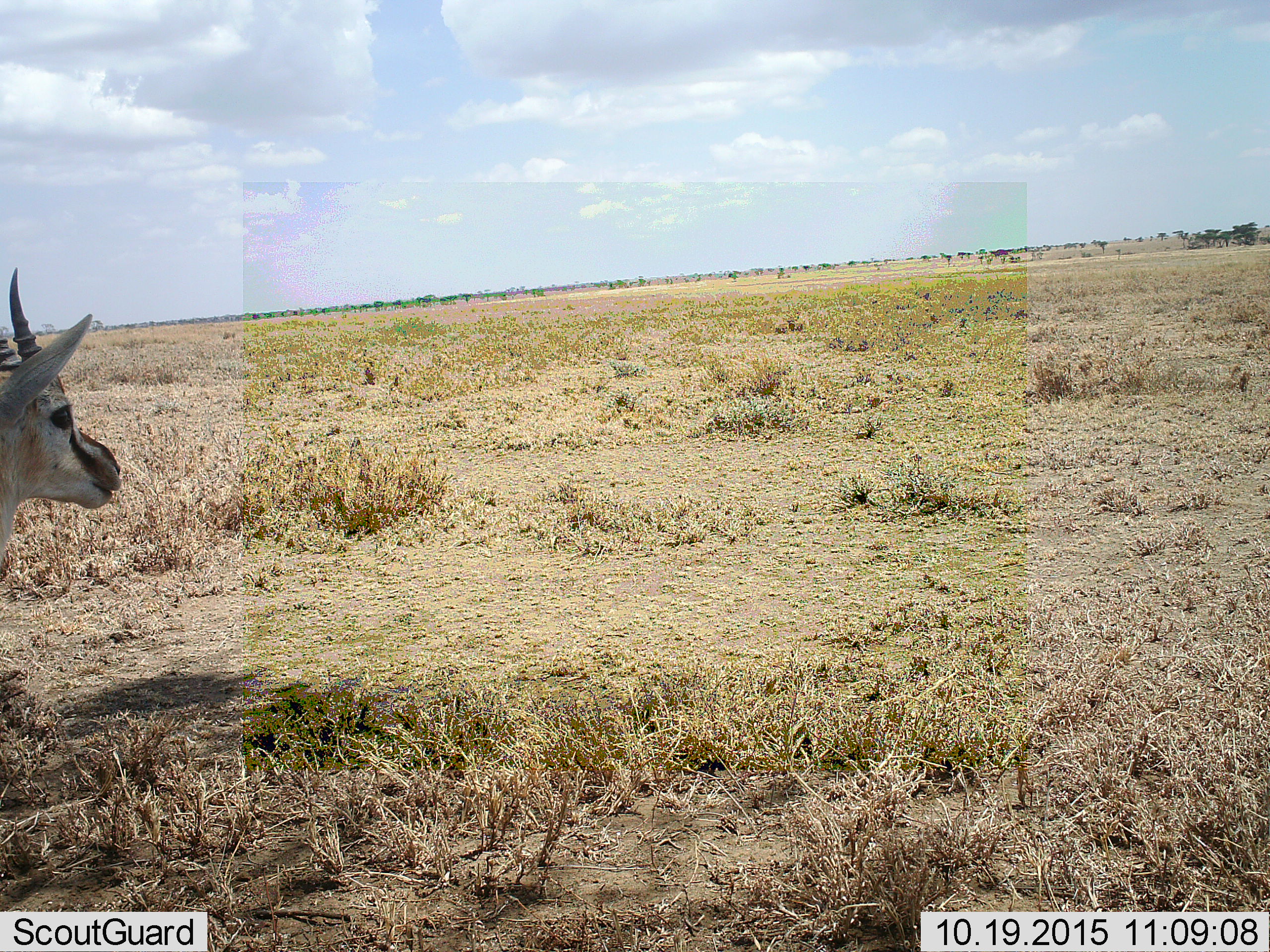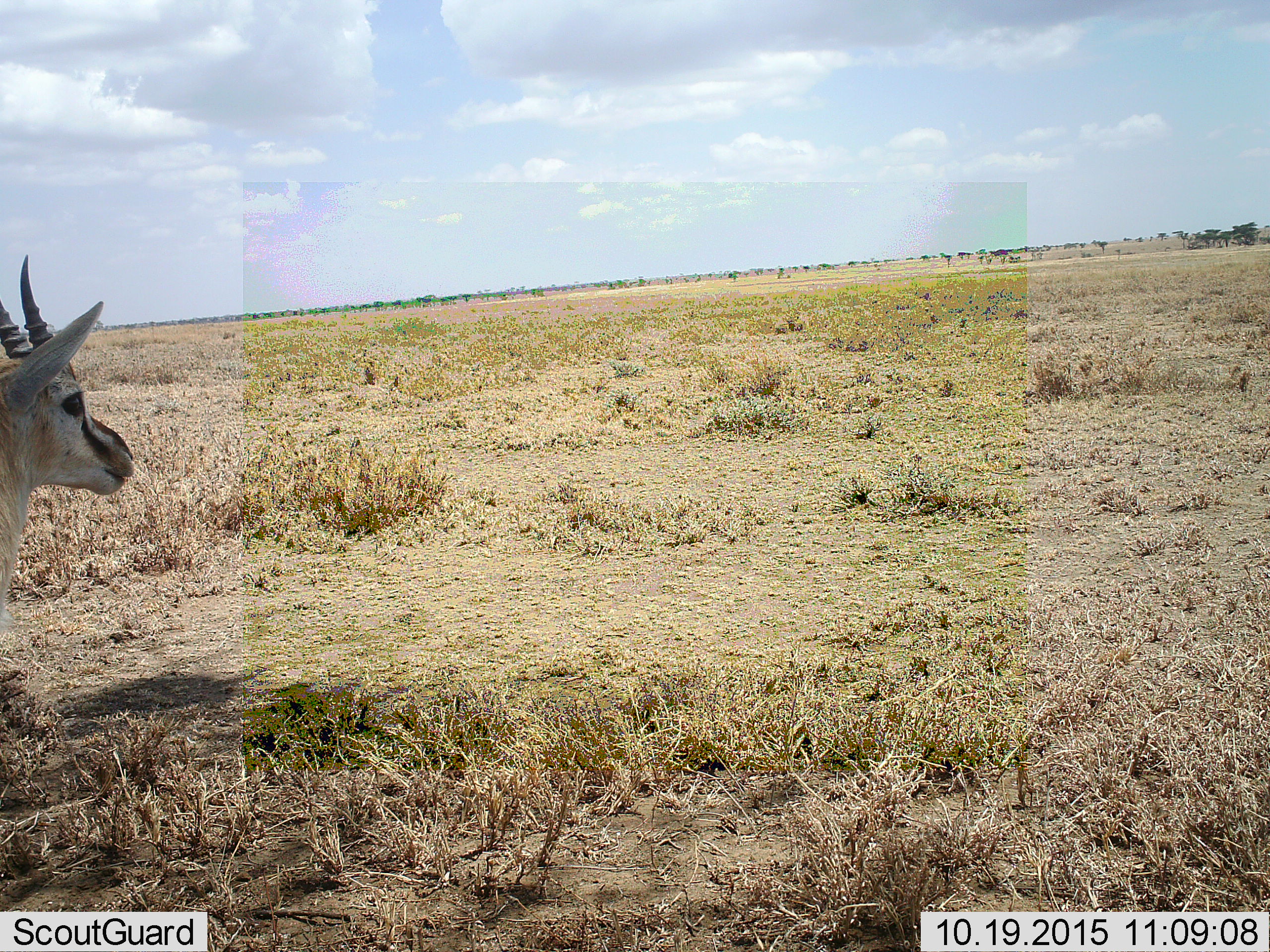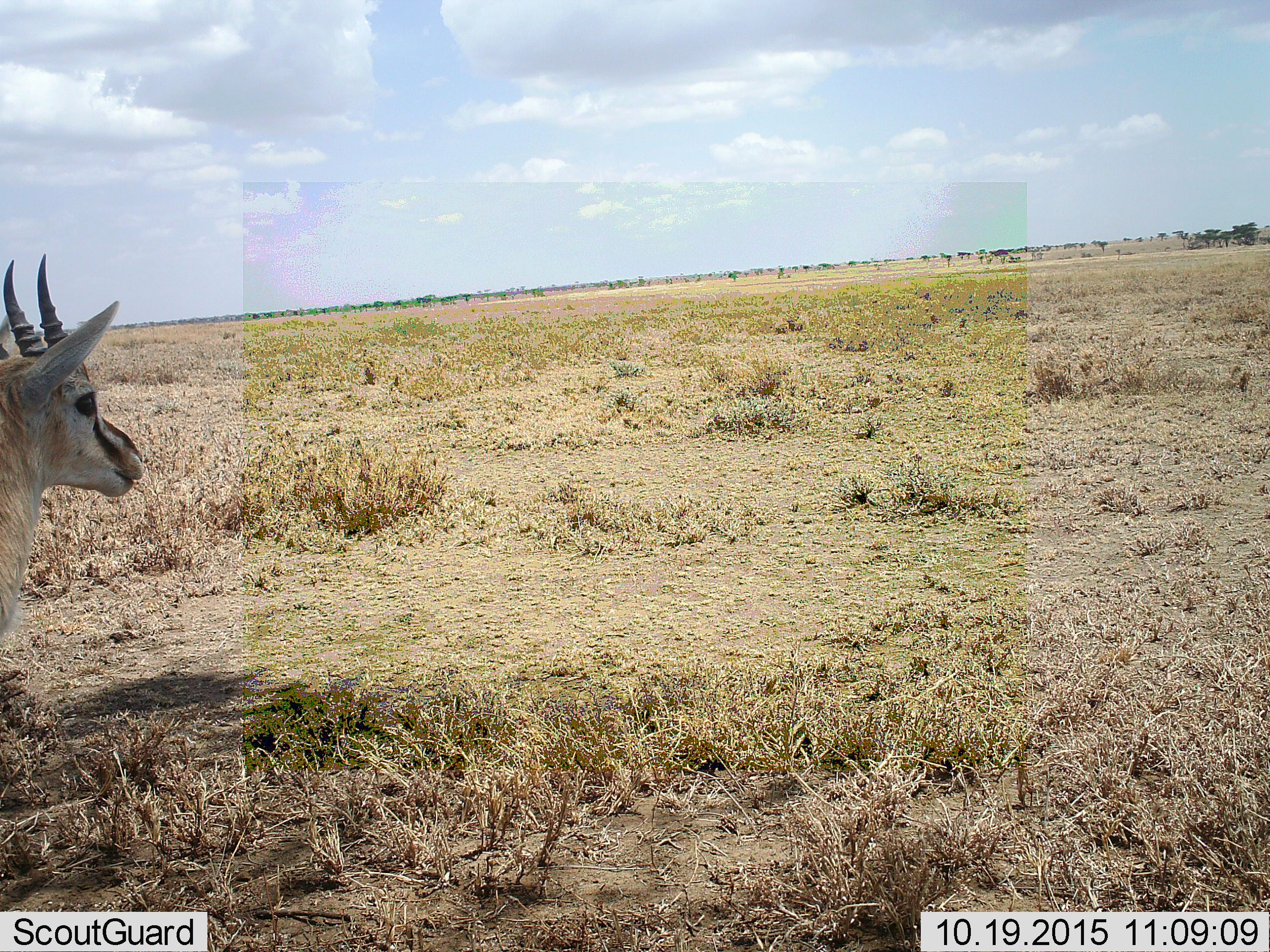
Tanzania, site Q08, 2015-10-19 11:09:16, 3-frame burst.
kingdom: Animalia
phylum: Chordata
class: Mammalia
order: Artiodactyla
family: Bovidae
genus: Eudorcas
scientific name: Eudorcas thomsonii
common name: thomson's gazelle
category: gazellethomsons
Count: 1.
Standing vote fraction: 100%.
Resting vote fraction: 0%.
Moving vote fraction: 12%.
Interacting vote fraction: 0%.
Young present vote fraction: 0%.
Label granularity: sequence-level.